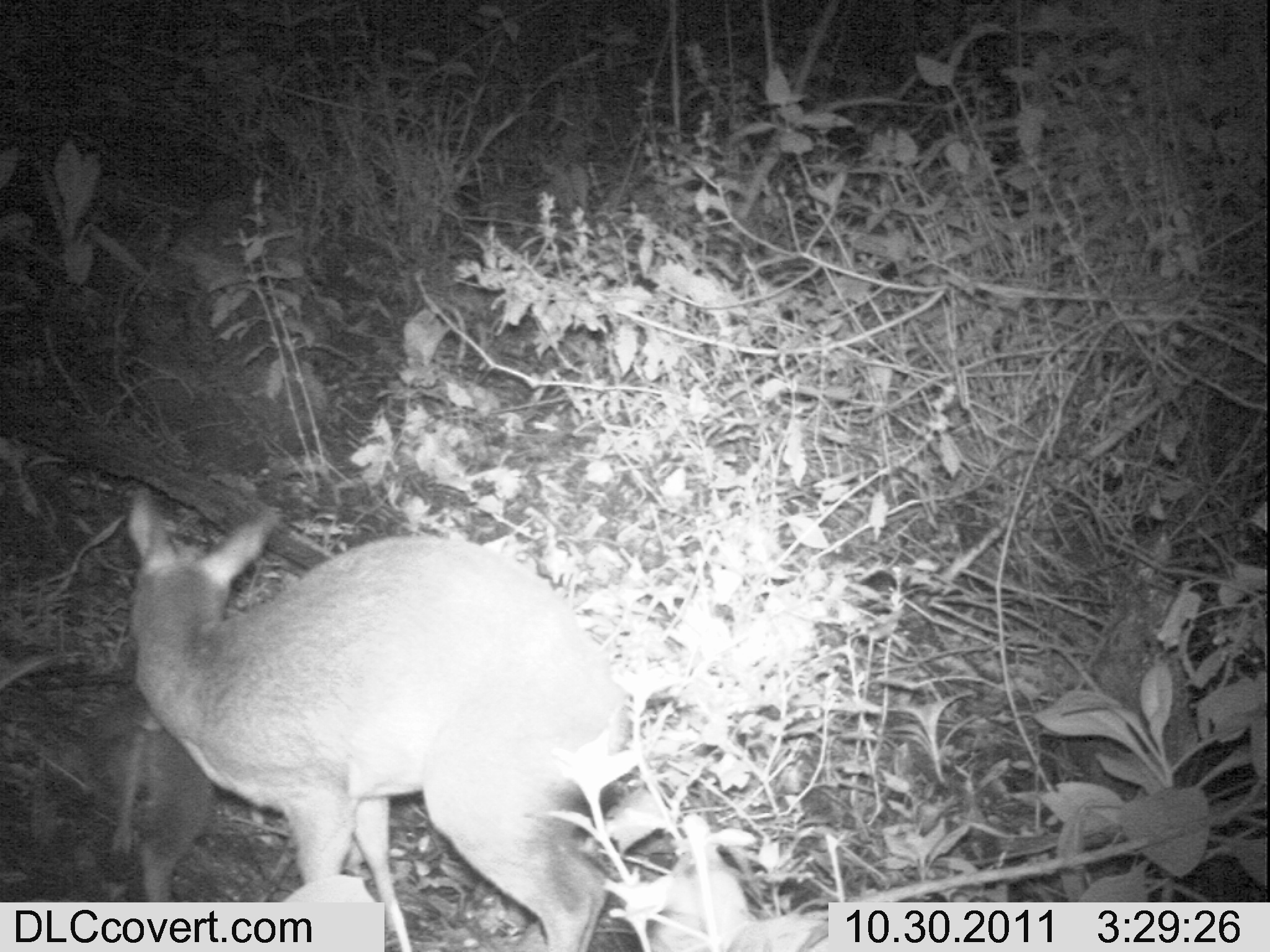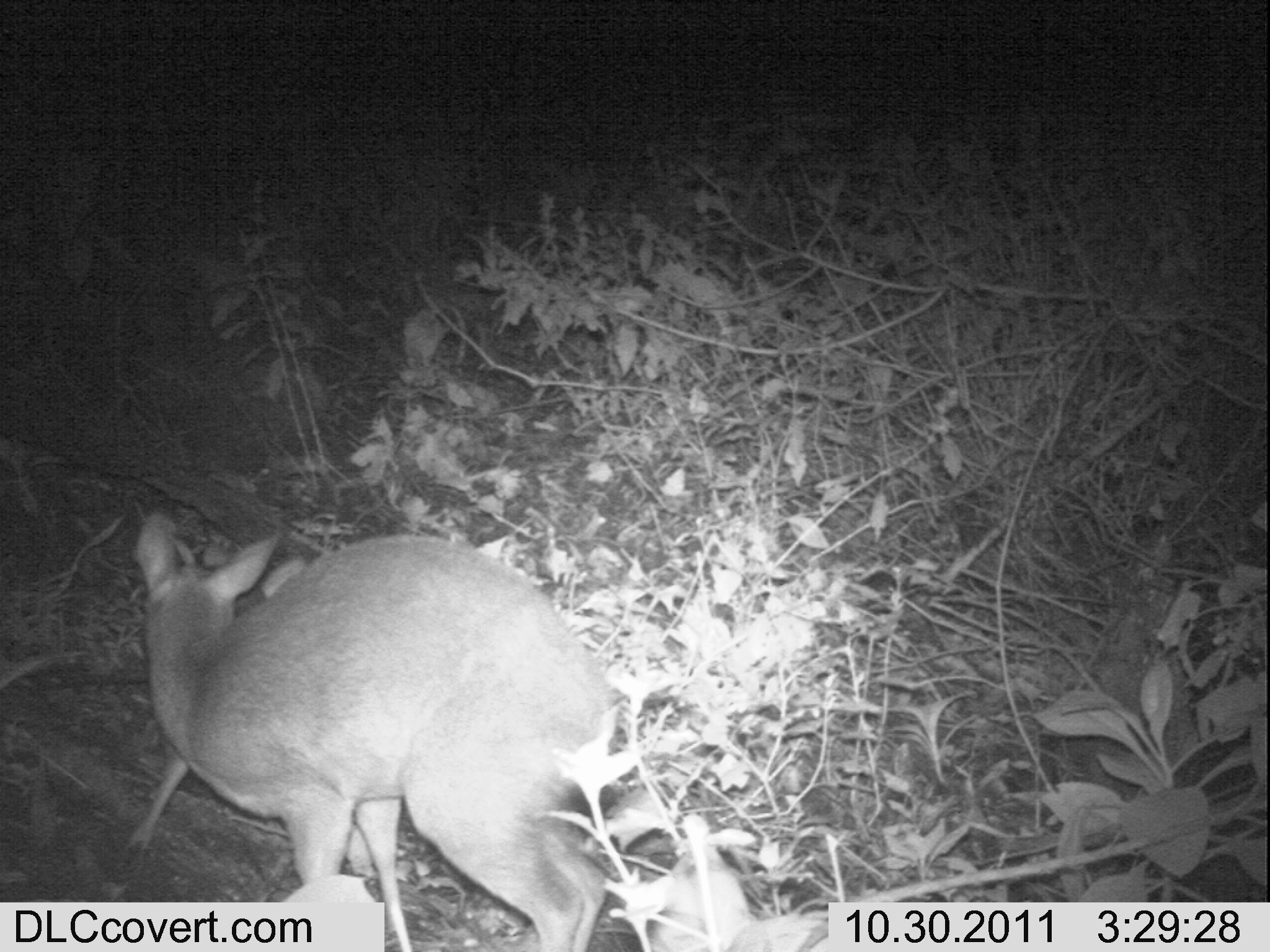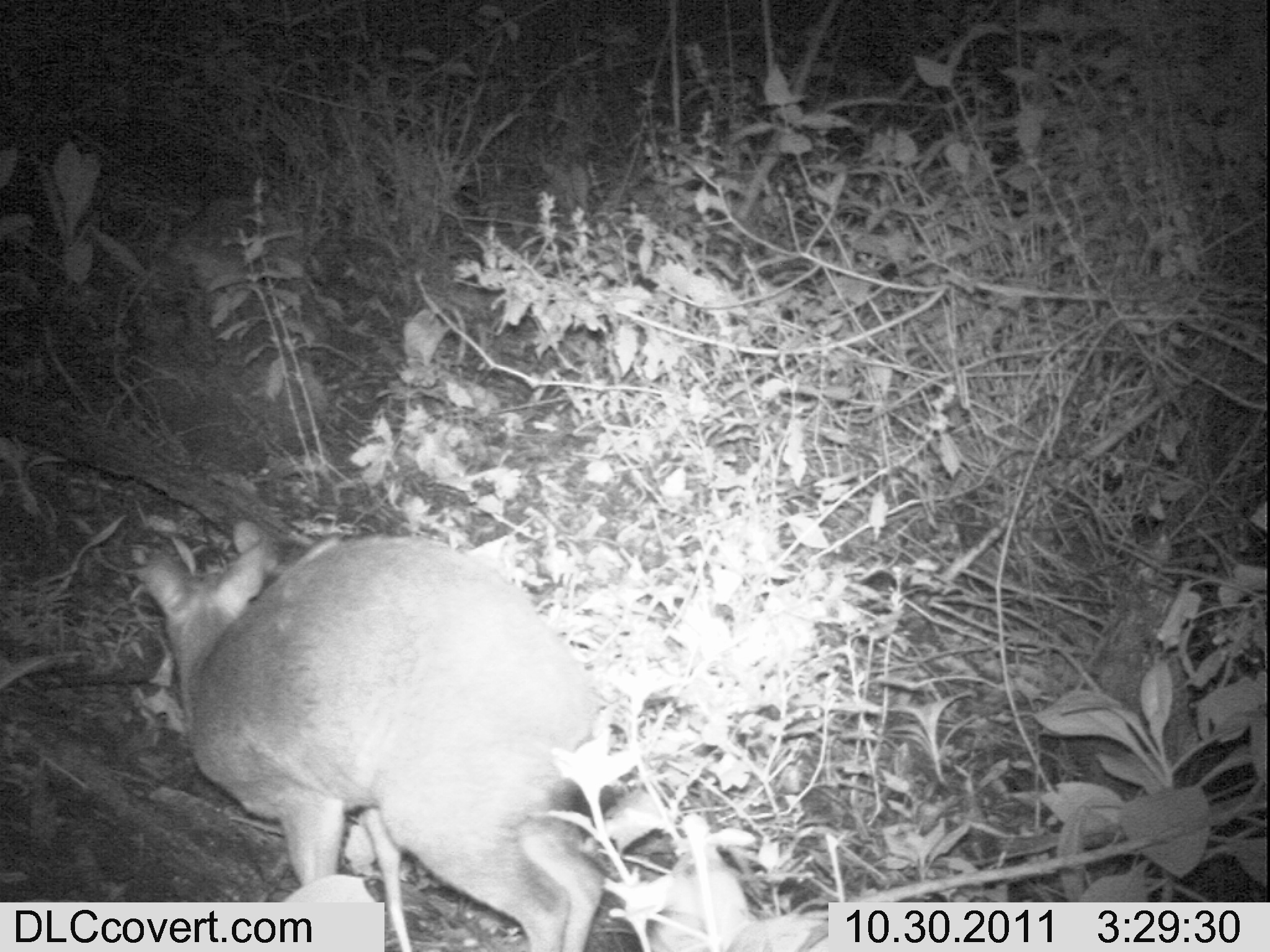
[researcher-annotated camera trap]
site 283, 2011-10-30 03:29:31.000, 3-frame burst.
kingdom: Animalia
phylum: Chordata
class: Mammalia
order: Artiodactyla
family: Bovidae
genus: Nesotragus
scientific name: Nesotragus moschatus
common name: suni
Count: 2.